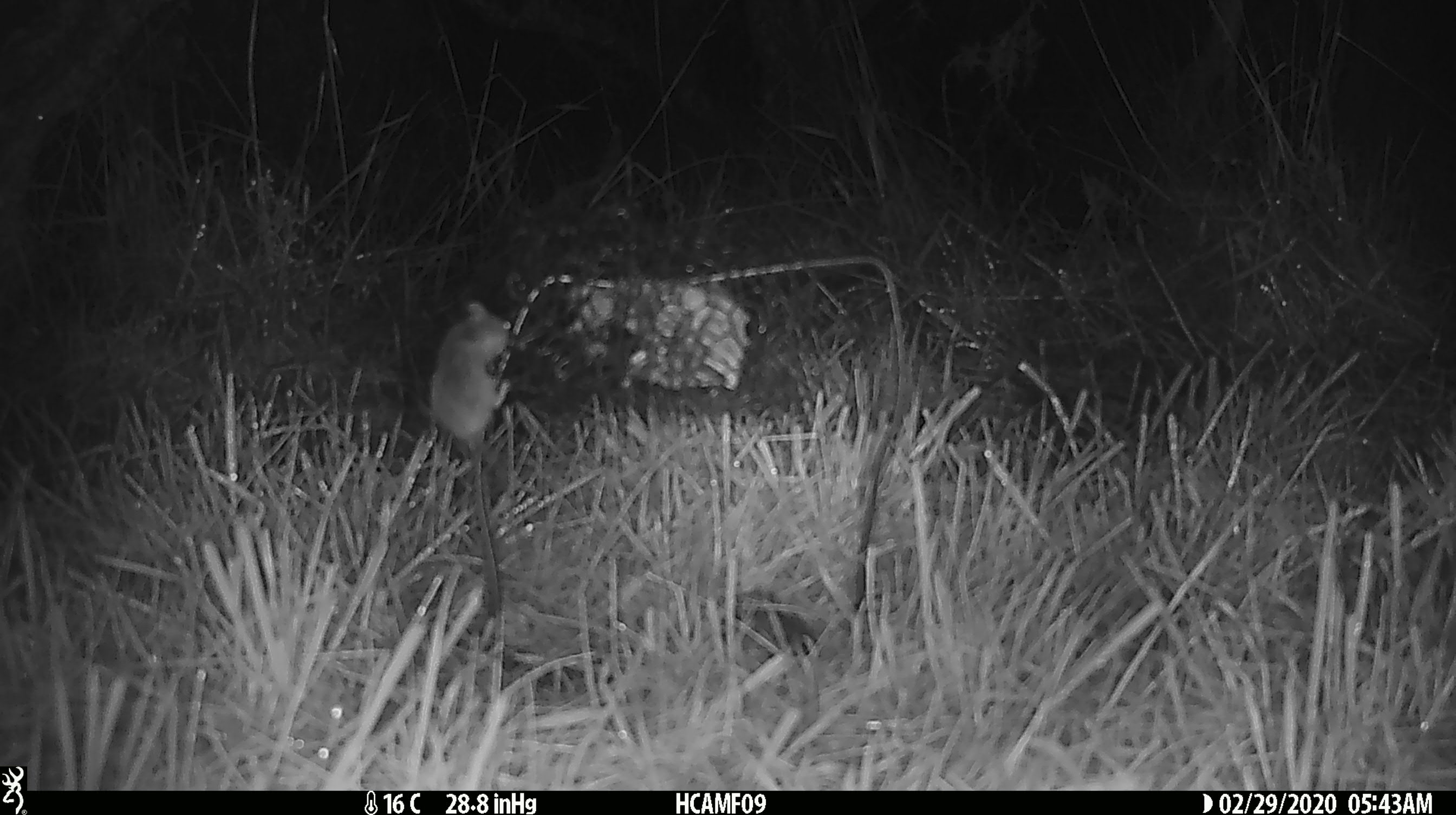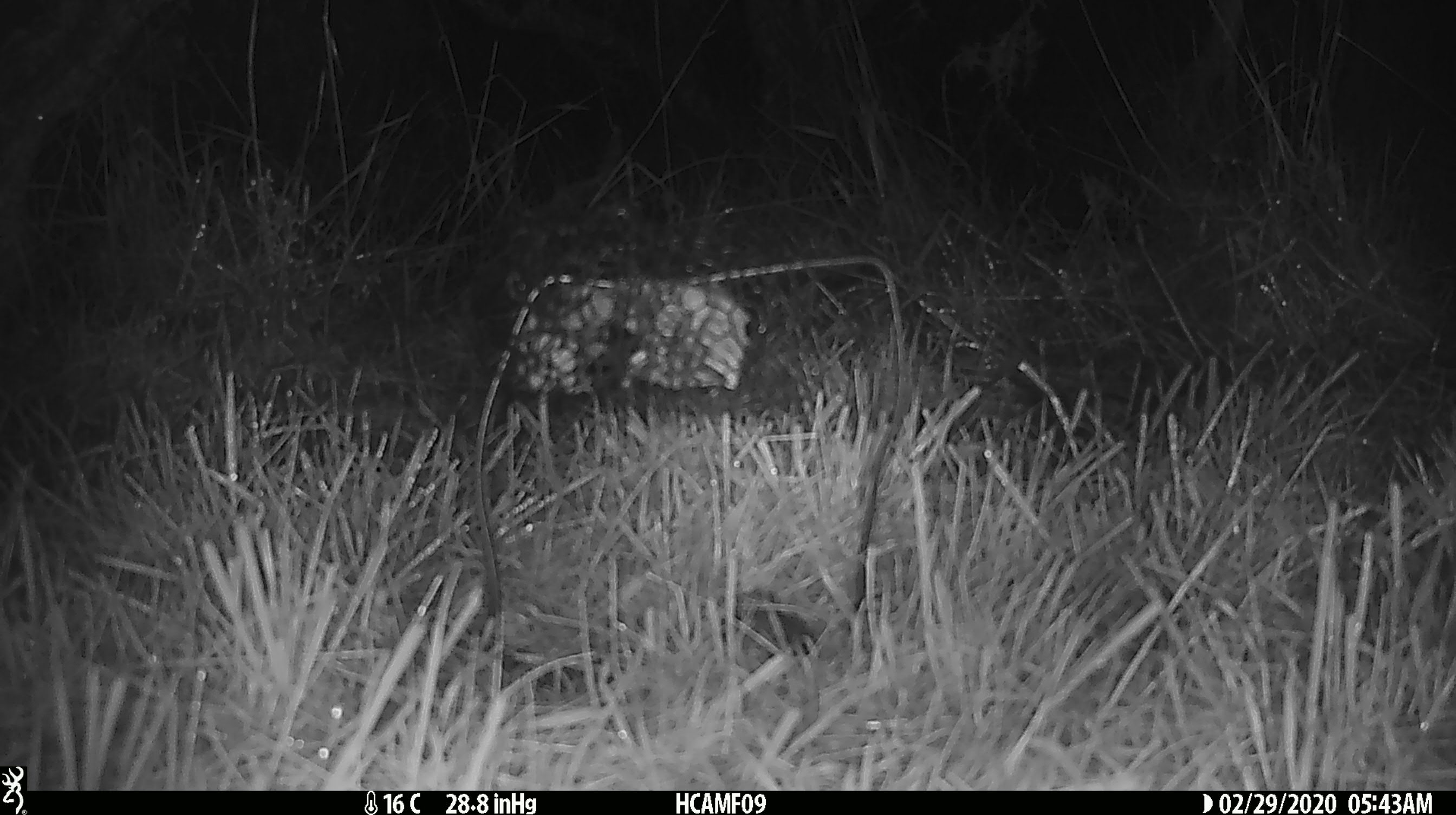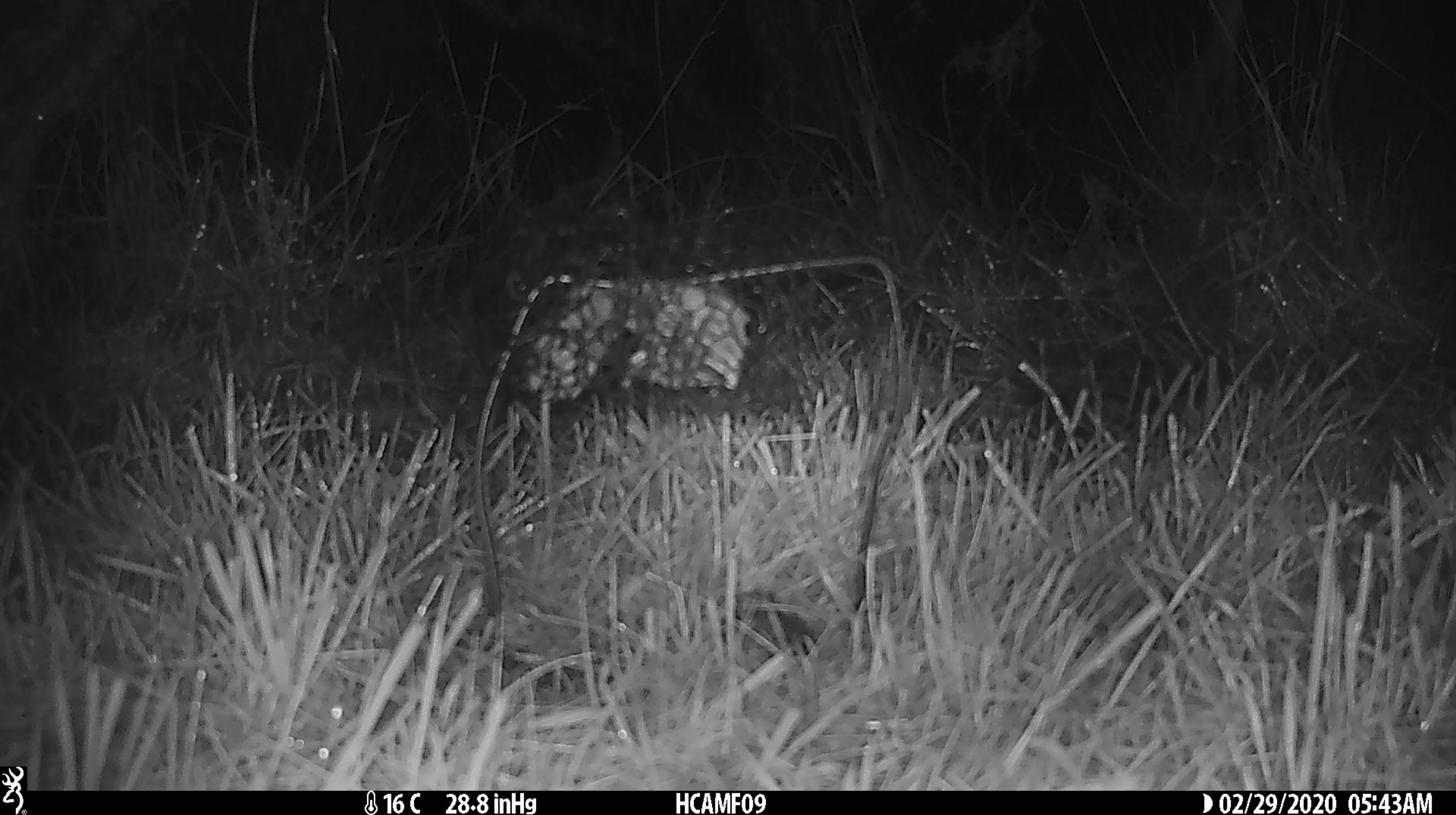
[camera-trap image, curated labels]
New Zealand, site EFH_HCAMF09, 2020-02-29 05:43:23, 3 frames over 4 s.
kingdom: Animalia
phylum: Chordata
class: Mammalia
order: Rodentia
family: Muridae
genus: Mus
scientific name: Mus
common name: mouse